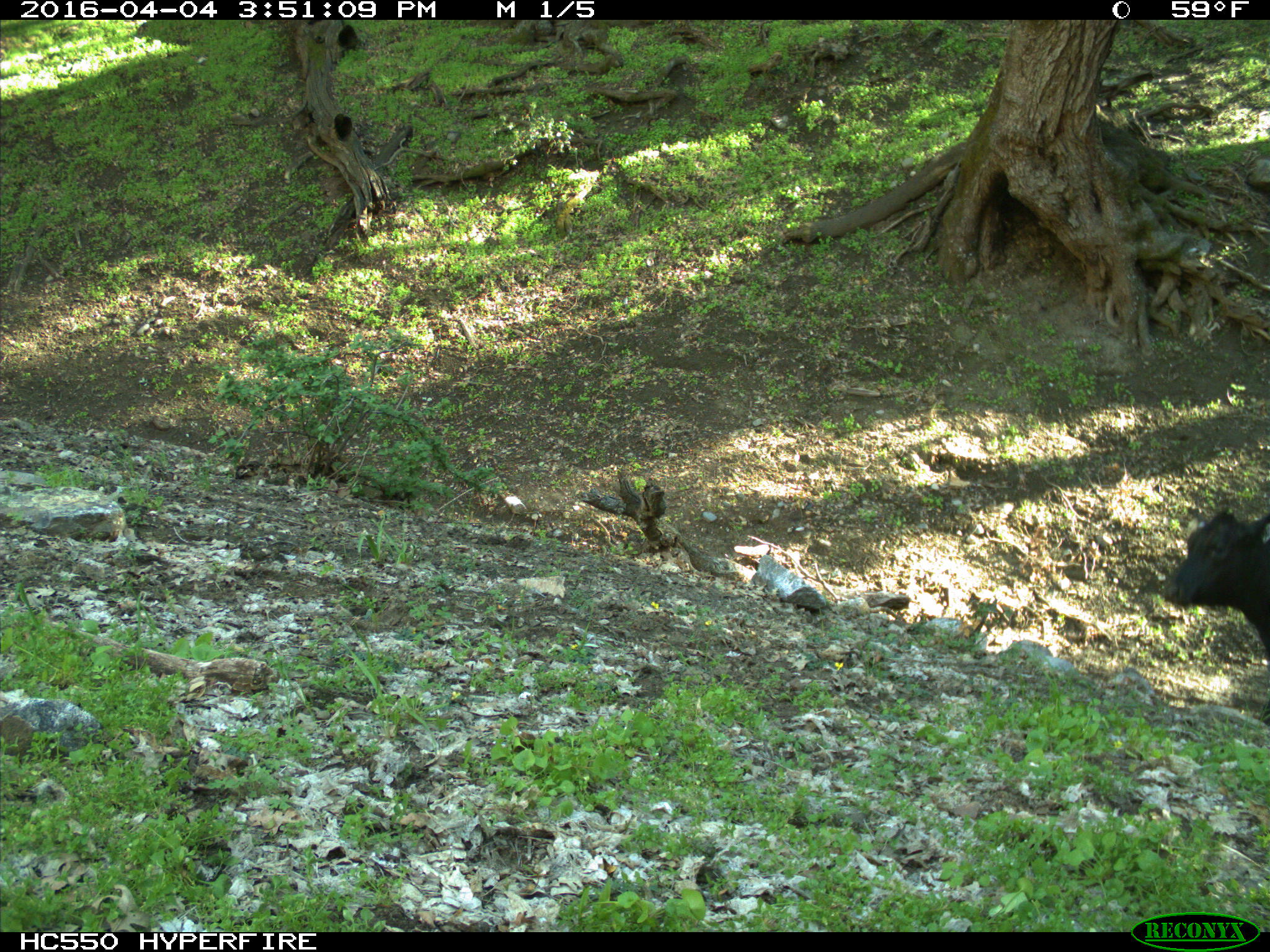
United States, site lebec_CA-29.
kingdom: Animalia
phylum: Chordata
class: Mammalia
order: Artiodactyla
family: Bovidae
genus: Bos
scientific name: Bos taurus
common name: domestic cow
Bos taurus (domestic cow).